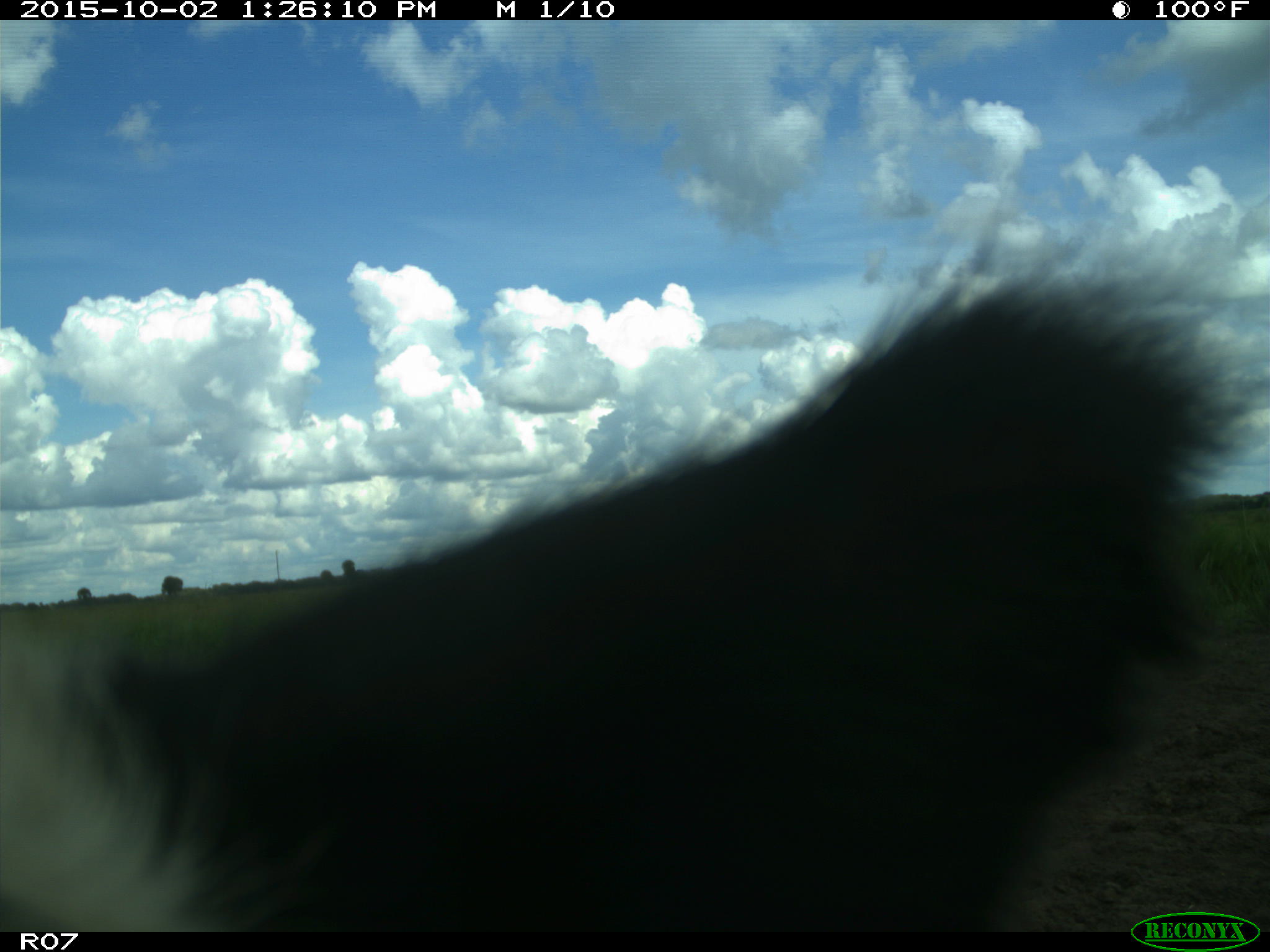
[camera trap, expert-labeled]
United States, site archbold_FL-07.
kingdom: Animalia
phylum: Chordata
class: Mammalia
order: Artiodactyla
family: Bovidae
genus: Bos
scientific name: Bos taurus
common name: domestic cow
Bos taurus (domestic cow).